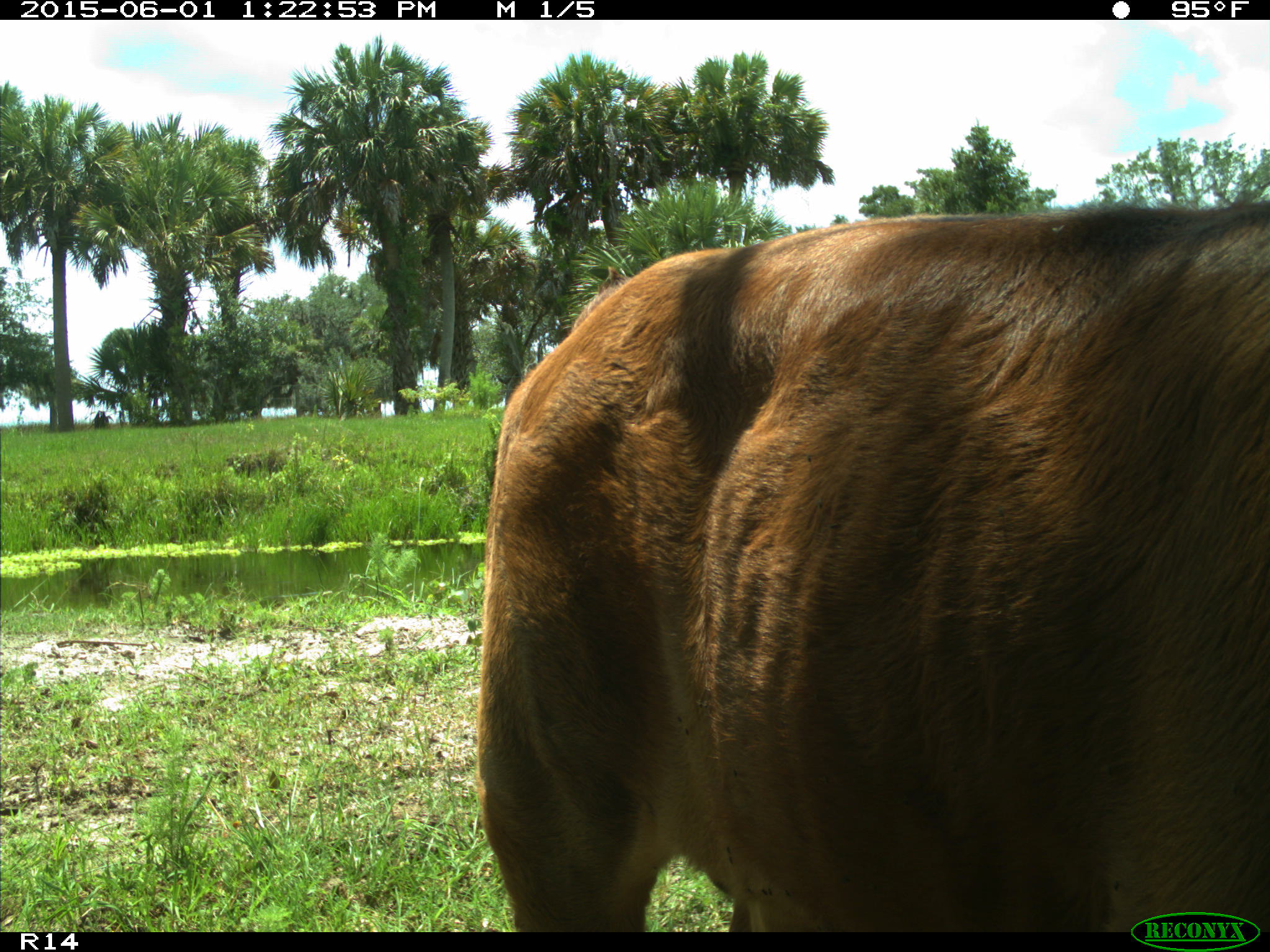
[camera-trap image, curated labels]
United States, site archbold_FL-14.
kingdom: Animalia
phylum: Chordata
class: Mammalia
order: Artiodactyla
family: Bovidae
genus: Bos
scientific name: Bos taurus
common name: domestic cow